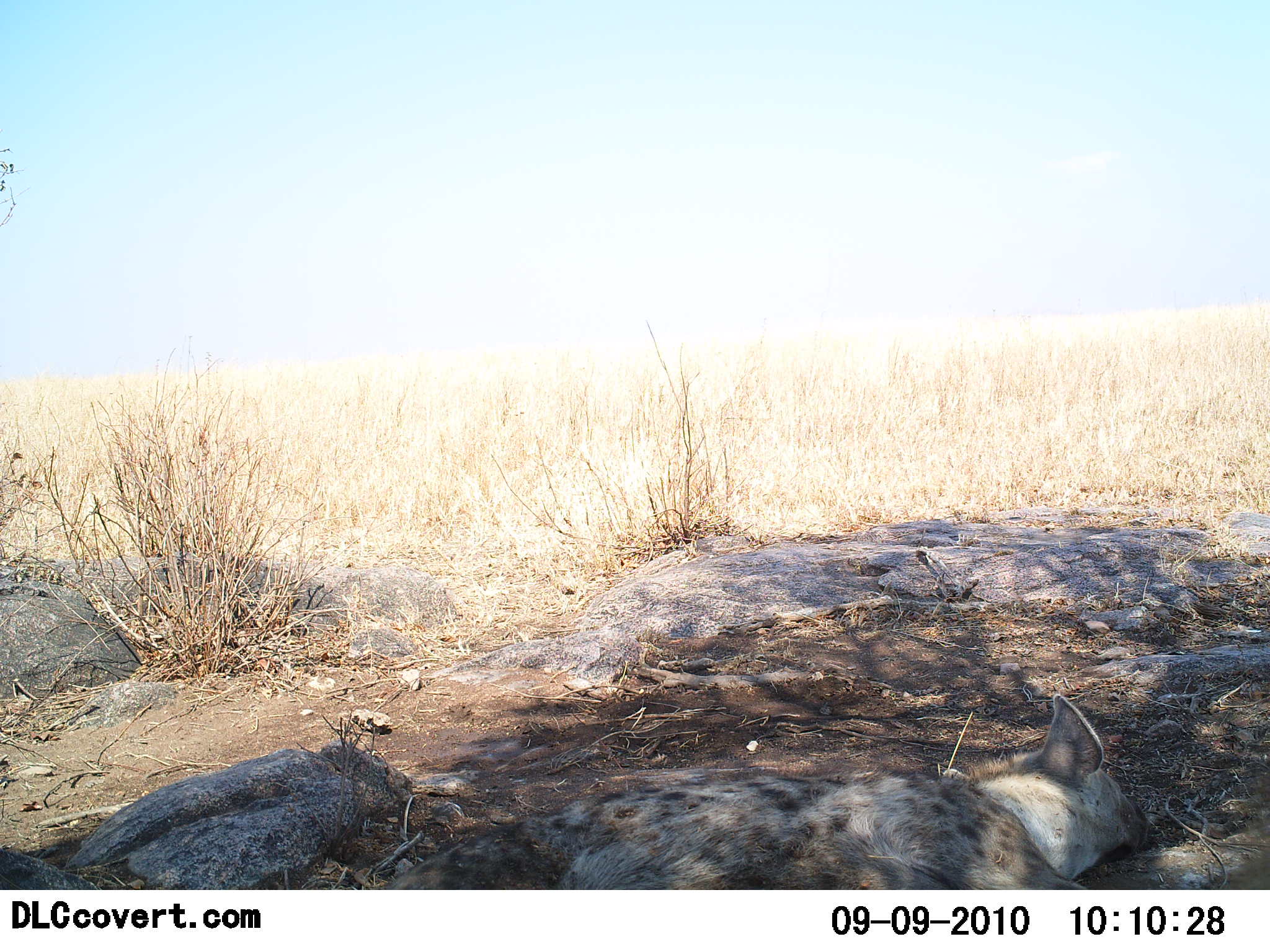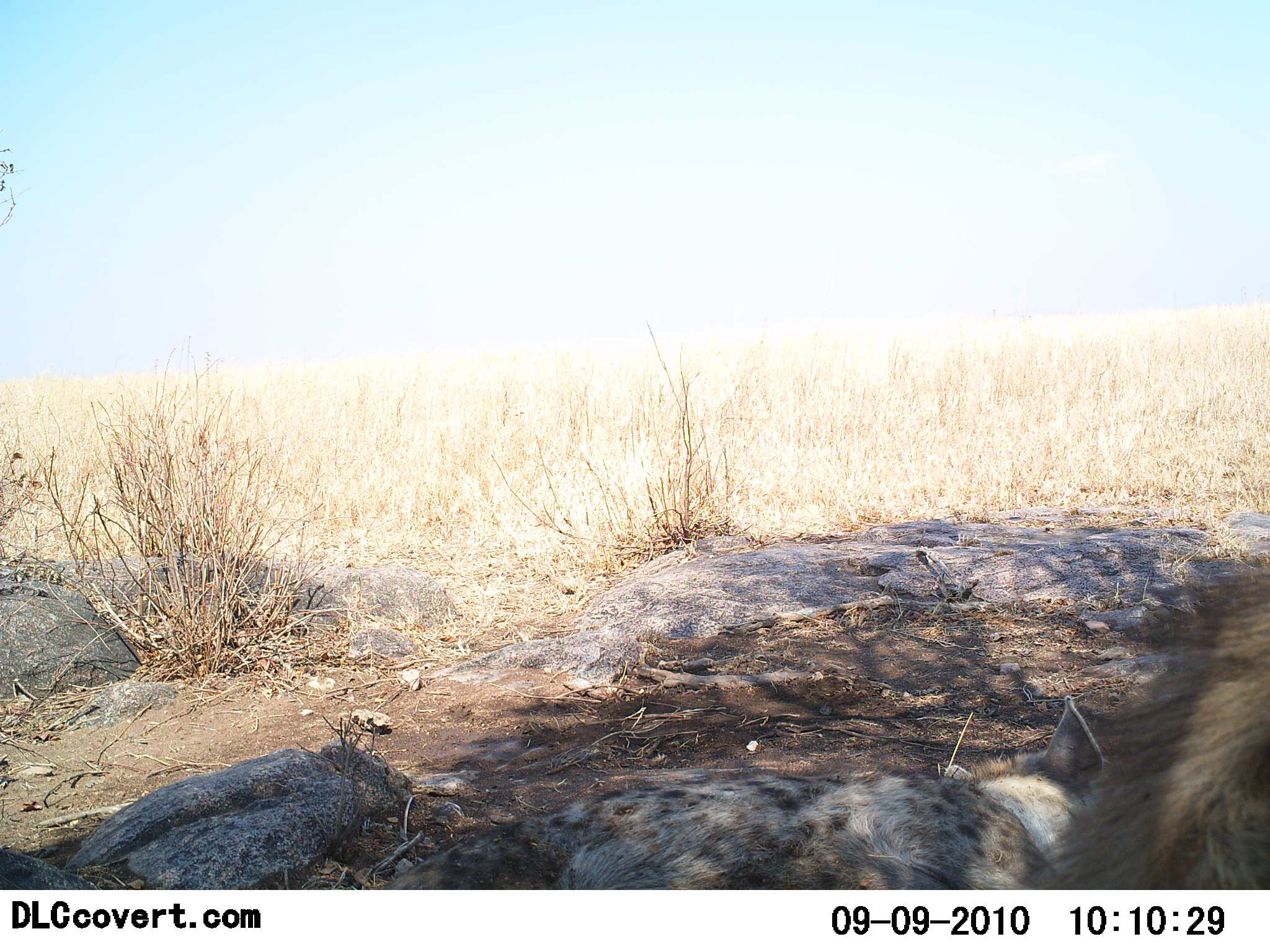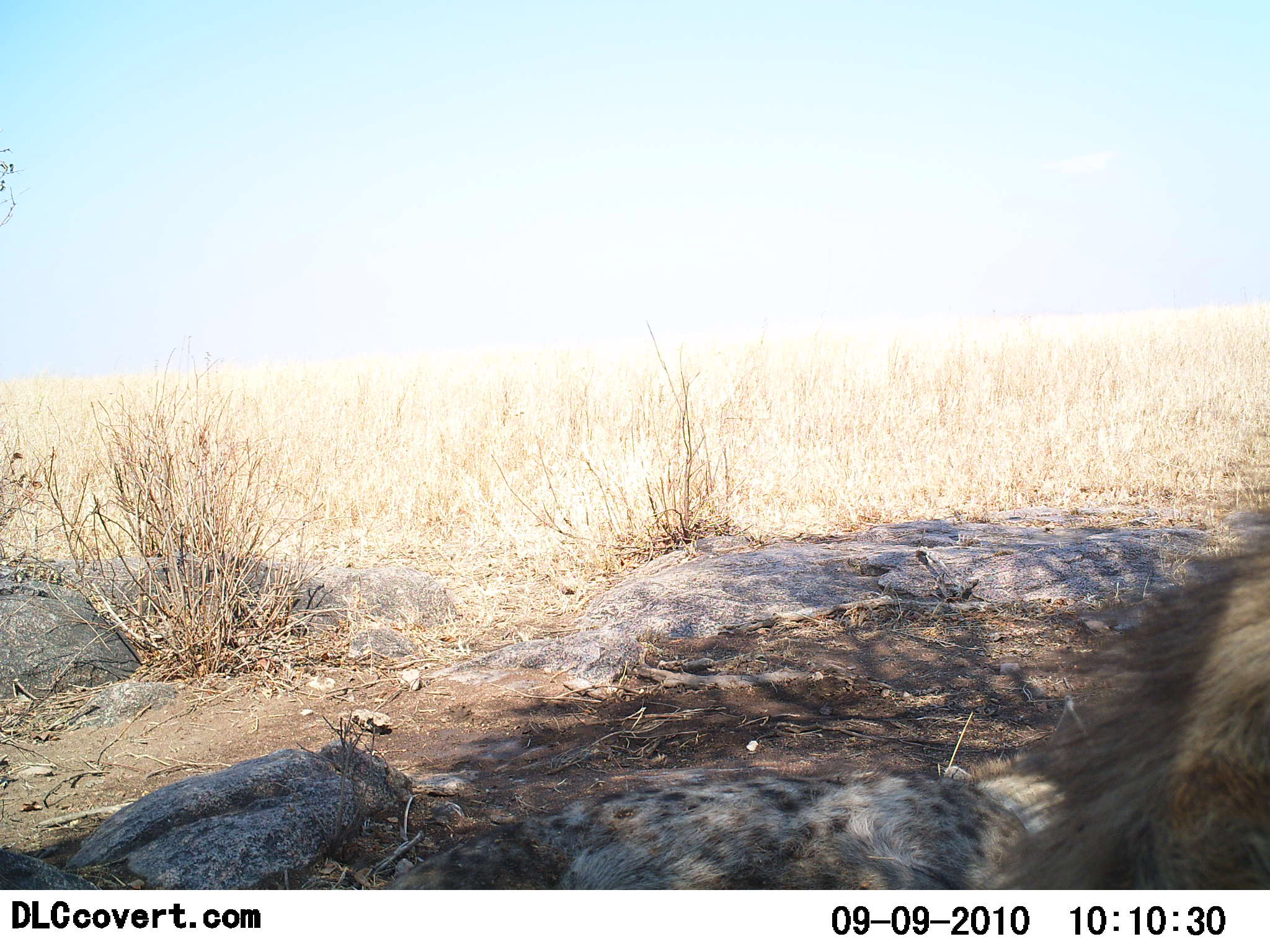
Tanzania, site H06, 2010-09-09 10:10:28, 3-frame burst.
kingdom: Animalia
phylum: Chordata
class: Mammalia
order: Carnivora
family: Hyaenidae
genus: Crocuta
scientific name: Crocuta crocuta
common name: spotted hyena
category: hyenaspotted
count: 2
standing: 36%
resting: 100%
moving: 36%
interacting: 0%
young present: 0%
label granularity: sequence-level